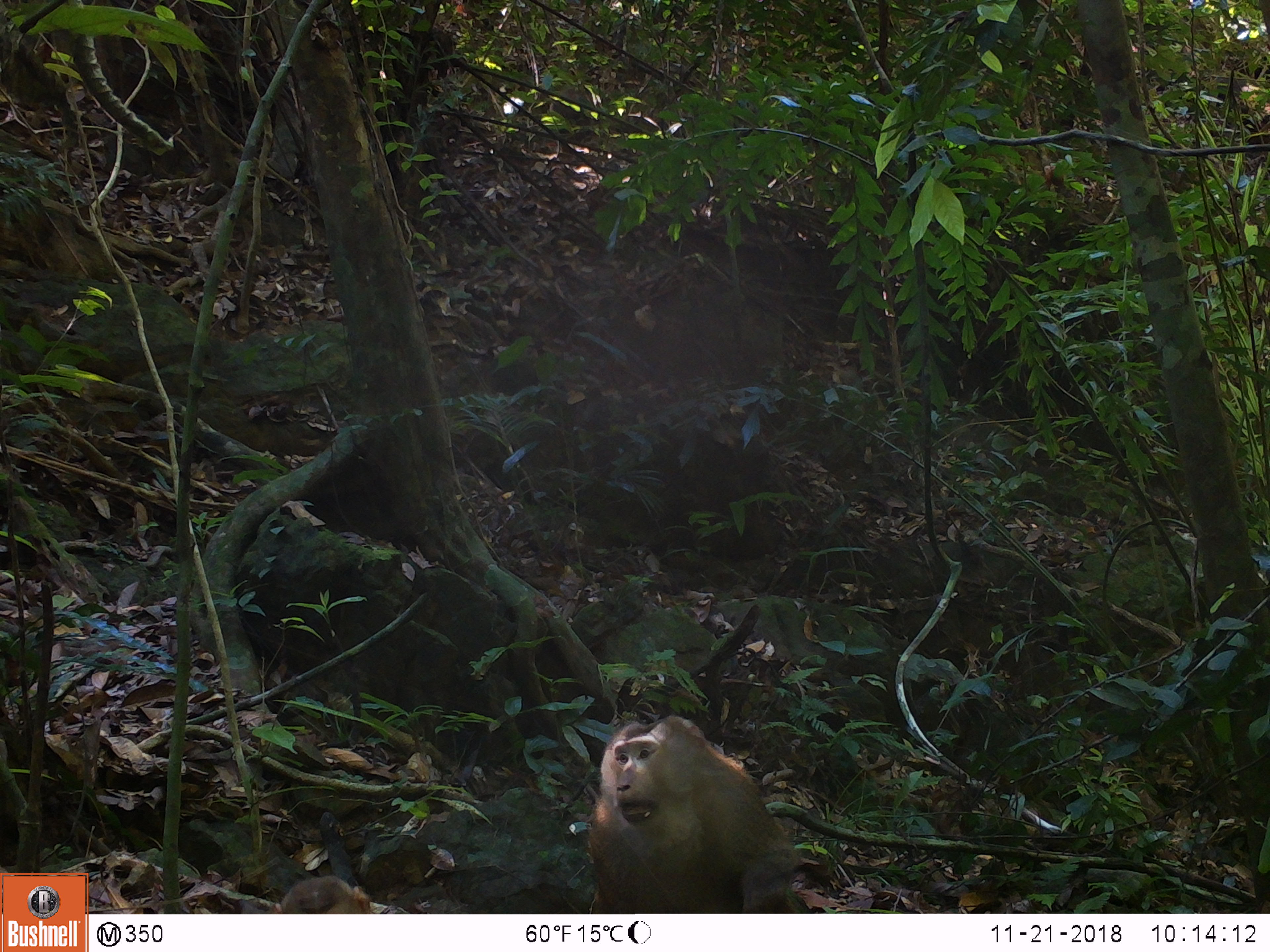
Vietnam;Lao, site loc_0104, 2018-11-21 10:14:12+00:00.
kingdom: Animalia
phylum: Chordata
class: Mammalia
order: Primates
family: Cercopithecidae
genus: Macaca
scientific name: Macaca nemestrina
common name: pig-tailed macaque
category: pig tailed macaque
Pig tailed macaque (pig-tailed macaque) (Macaca nemestrina). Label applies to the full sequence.